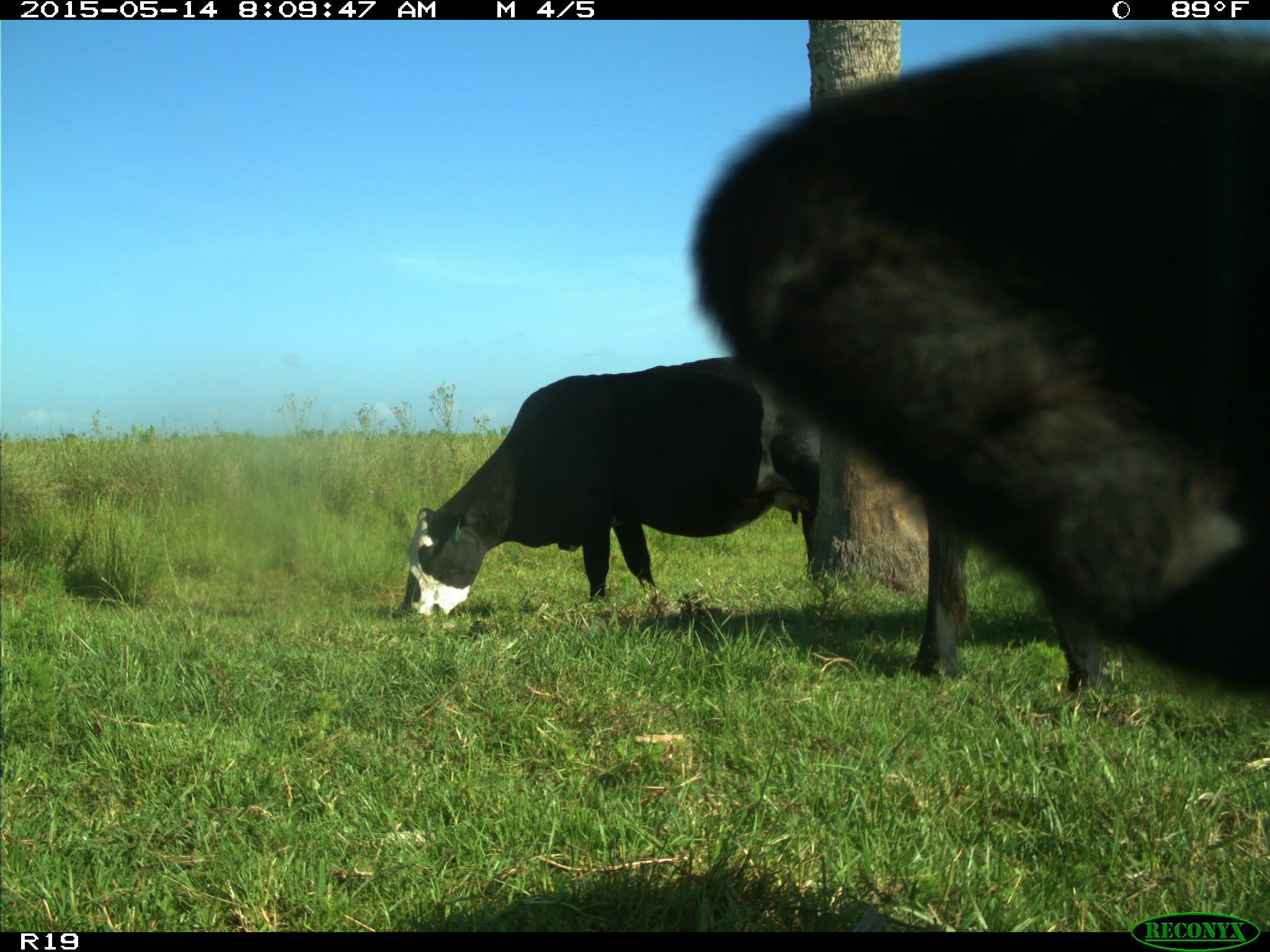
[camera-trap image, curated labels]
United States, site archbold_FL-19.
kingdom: Animalia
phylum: Chordata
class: Mammalia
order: Artiodactyla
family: Bovidae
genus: Bos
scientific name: Bos taurus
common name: domestic cow